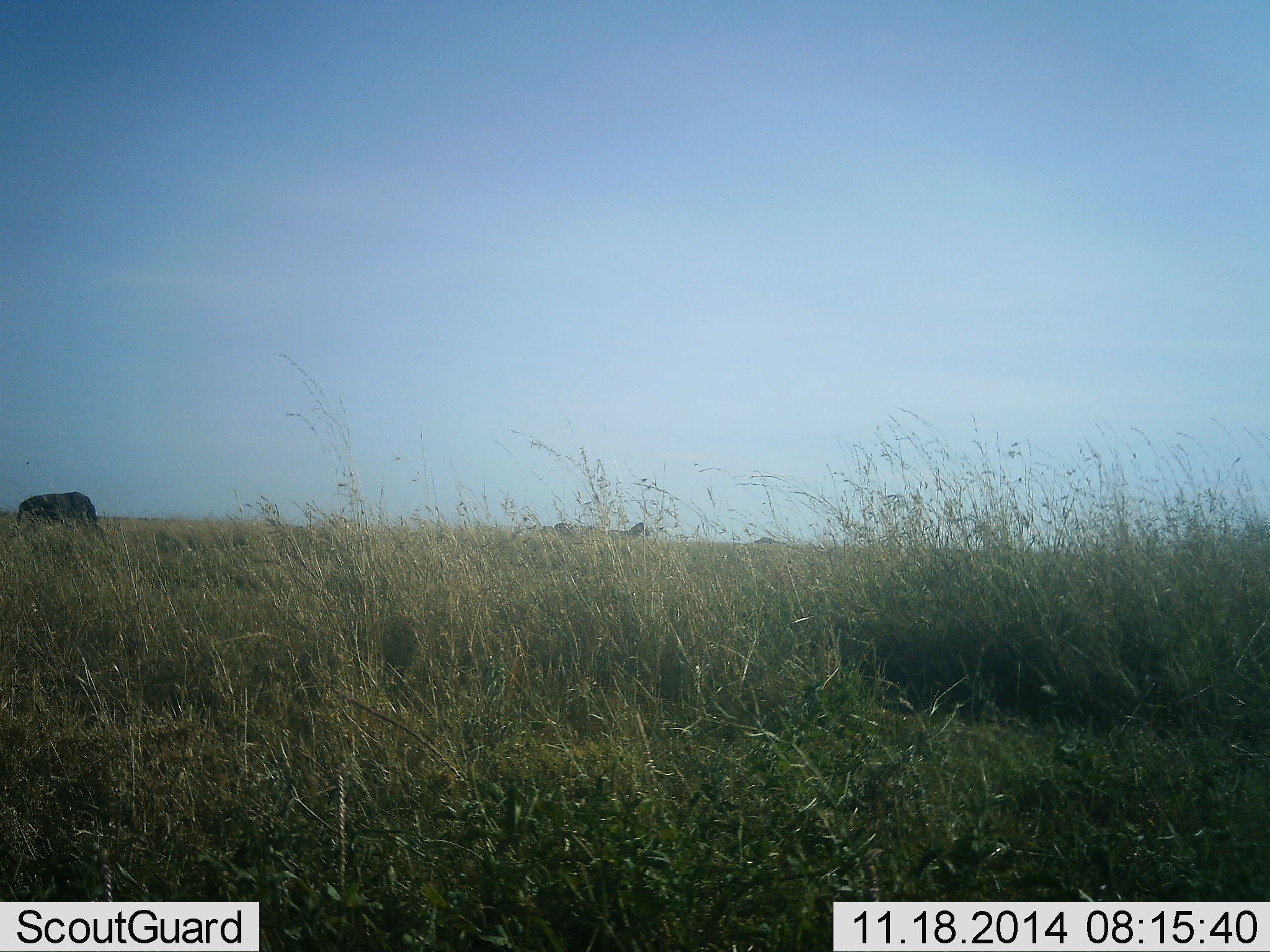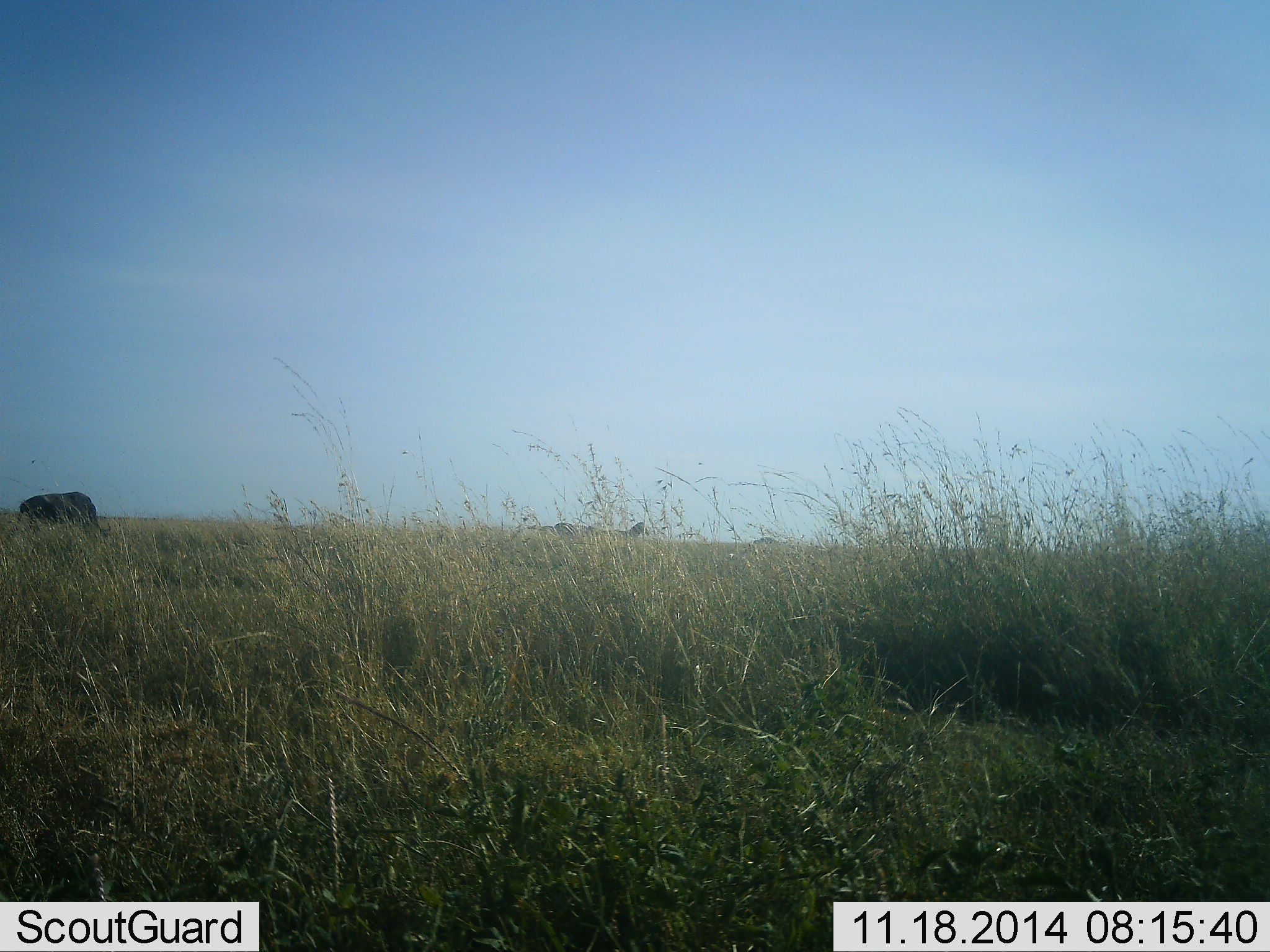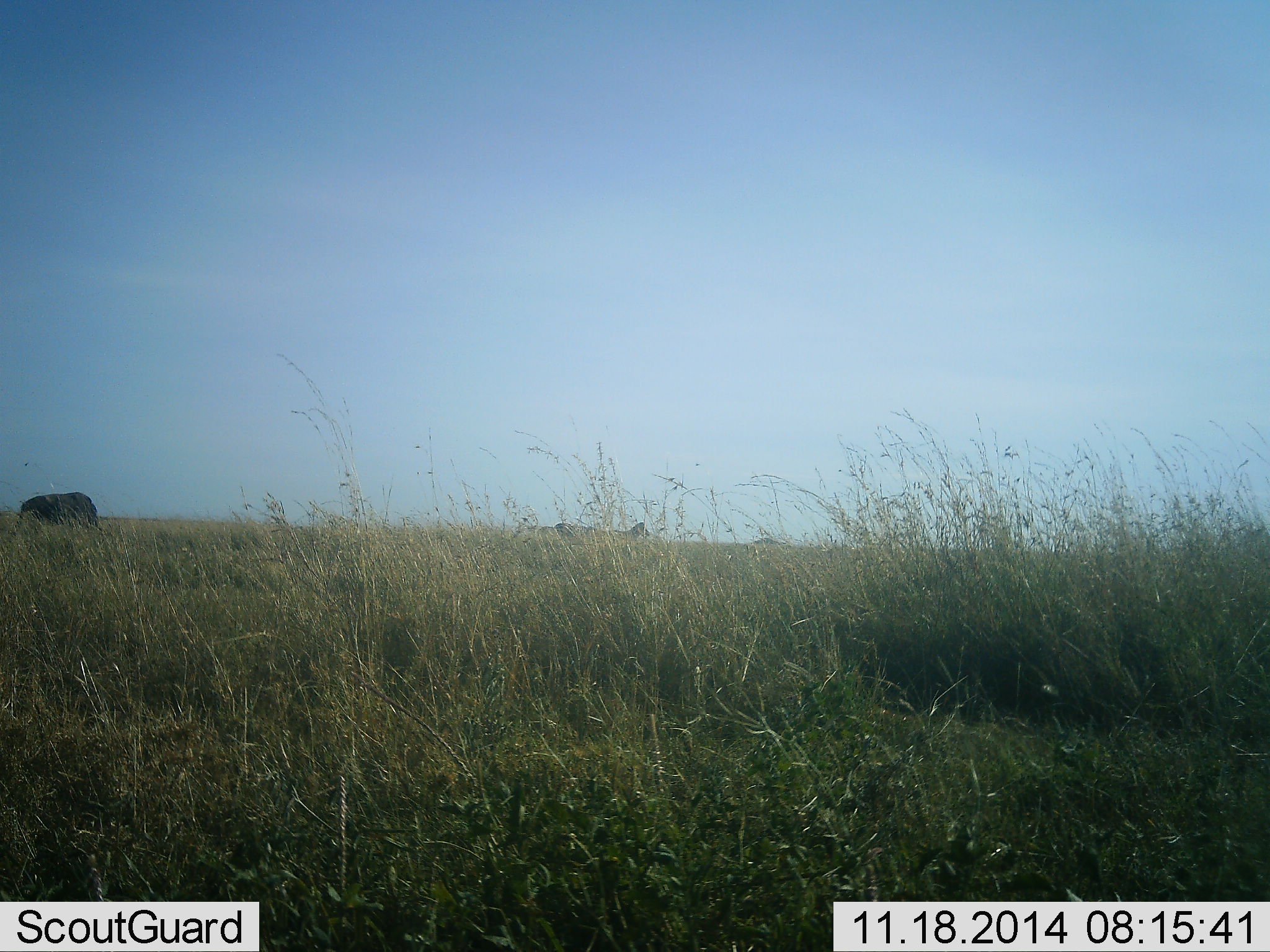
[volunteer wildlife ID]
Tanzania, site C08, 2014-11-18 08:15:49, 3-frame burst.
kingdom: Animalia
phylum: Chordata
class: Mammalia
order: Artiodactyla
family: Bovidae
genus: Connochaetes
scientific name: Connochaetes taurinus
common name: blue wildebeest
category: wildebeest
Wildebeest (blue wildebeest) (Connochaetes taurinus), count 1. Behavior (volunteer vote fractions): standing 9%, resting 0%, moving 0%, interacting 0%. Young present (vote fraction): 0%. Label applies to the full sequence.